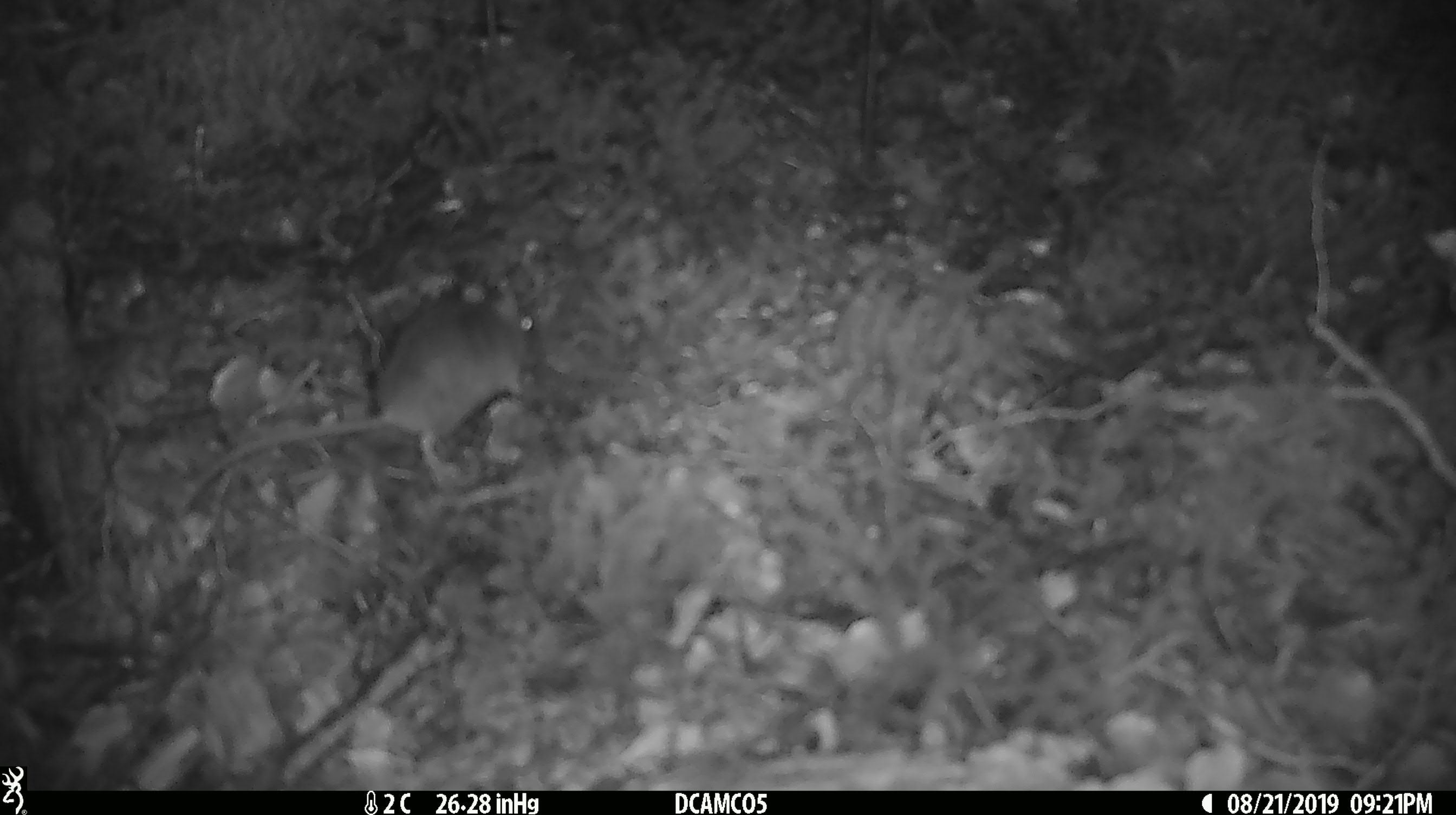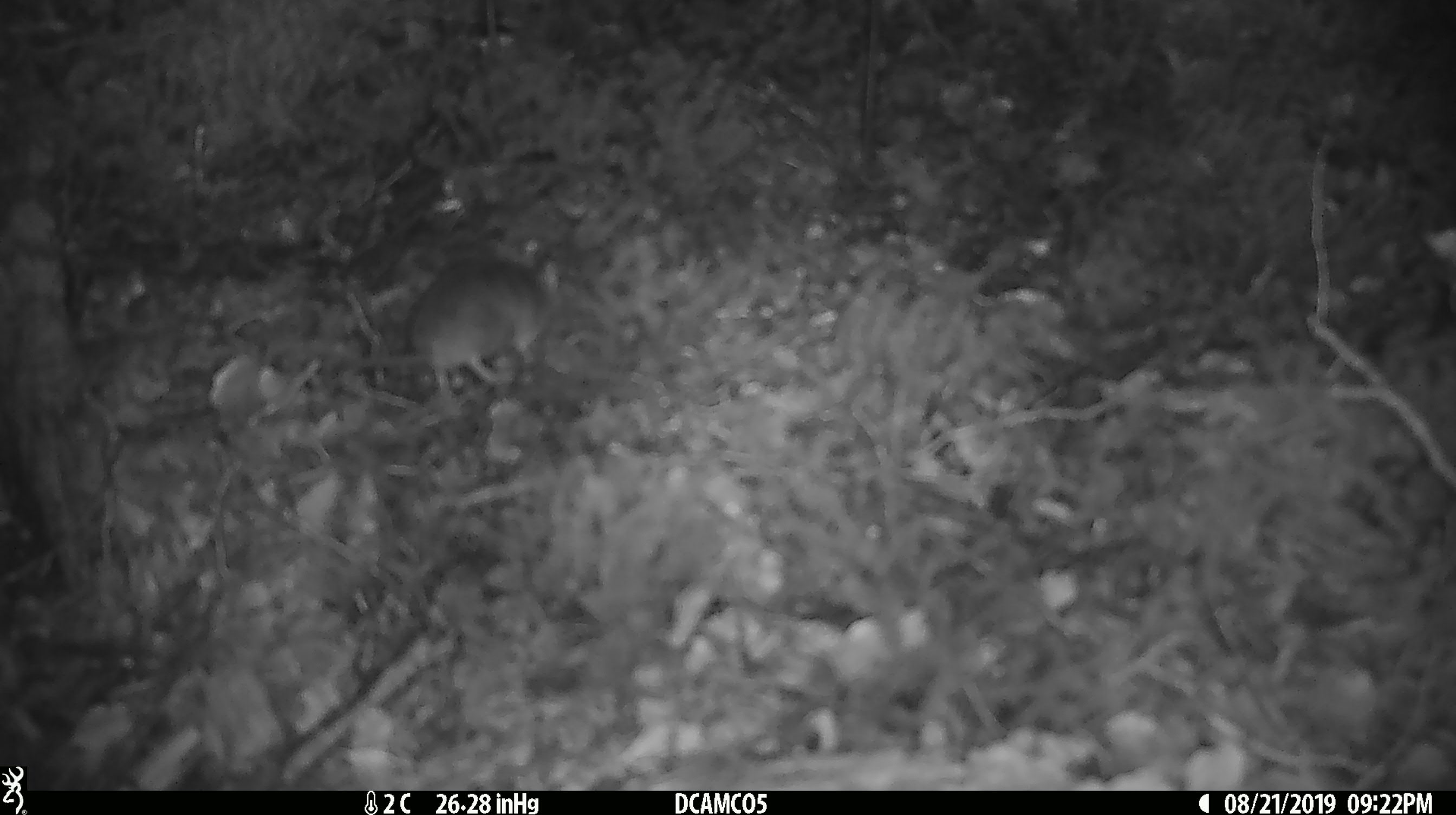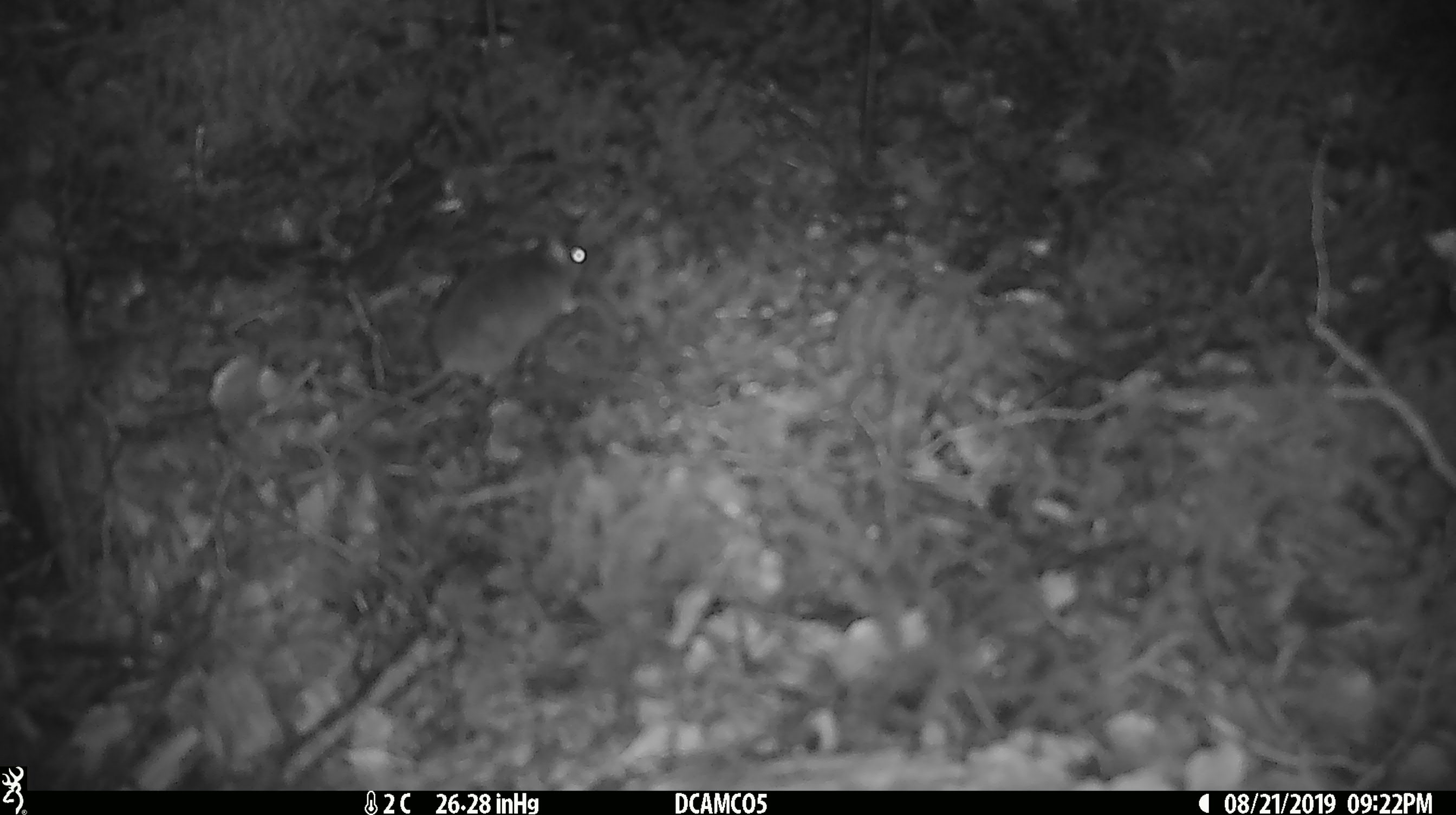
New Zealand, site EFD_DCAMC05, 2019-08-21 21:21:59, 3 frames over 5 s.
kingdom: Animalia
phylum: Chordata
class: Mammalia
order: Rodentia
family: Muridae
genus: Mus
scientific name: Mus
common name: mouse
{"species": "mouse (Mus)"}